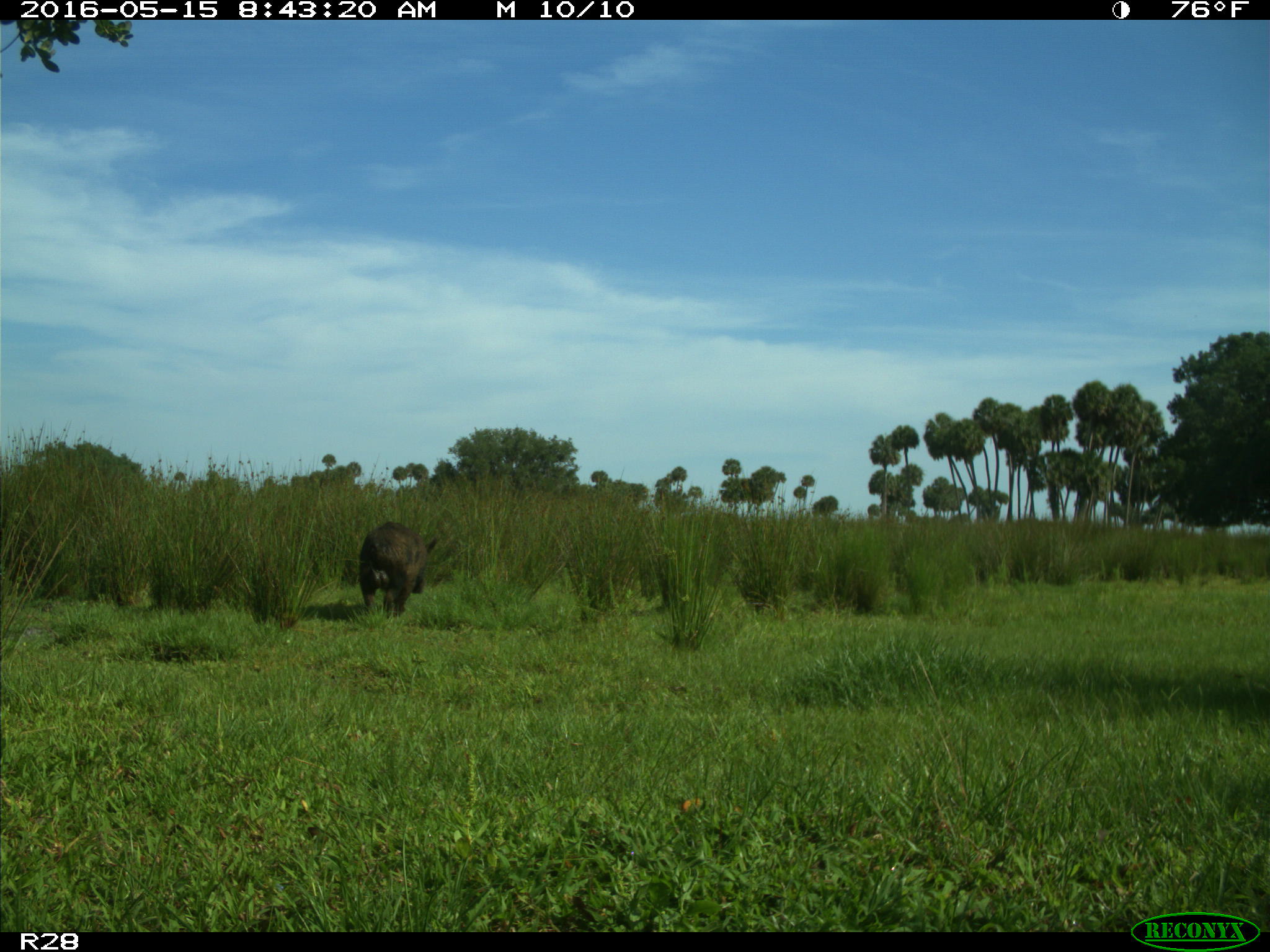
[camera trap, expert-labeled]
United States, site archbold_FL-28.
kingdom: Animalia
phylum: Chordata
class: Mammalia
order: Artiodactyla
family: Suidae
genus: Sus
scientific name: Sus scrofa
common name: wild boar